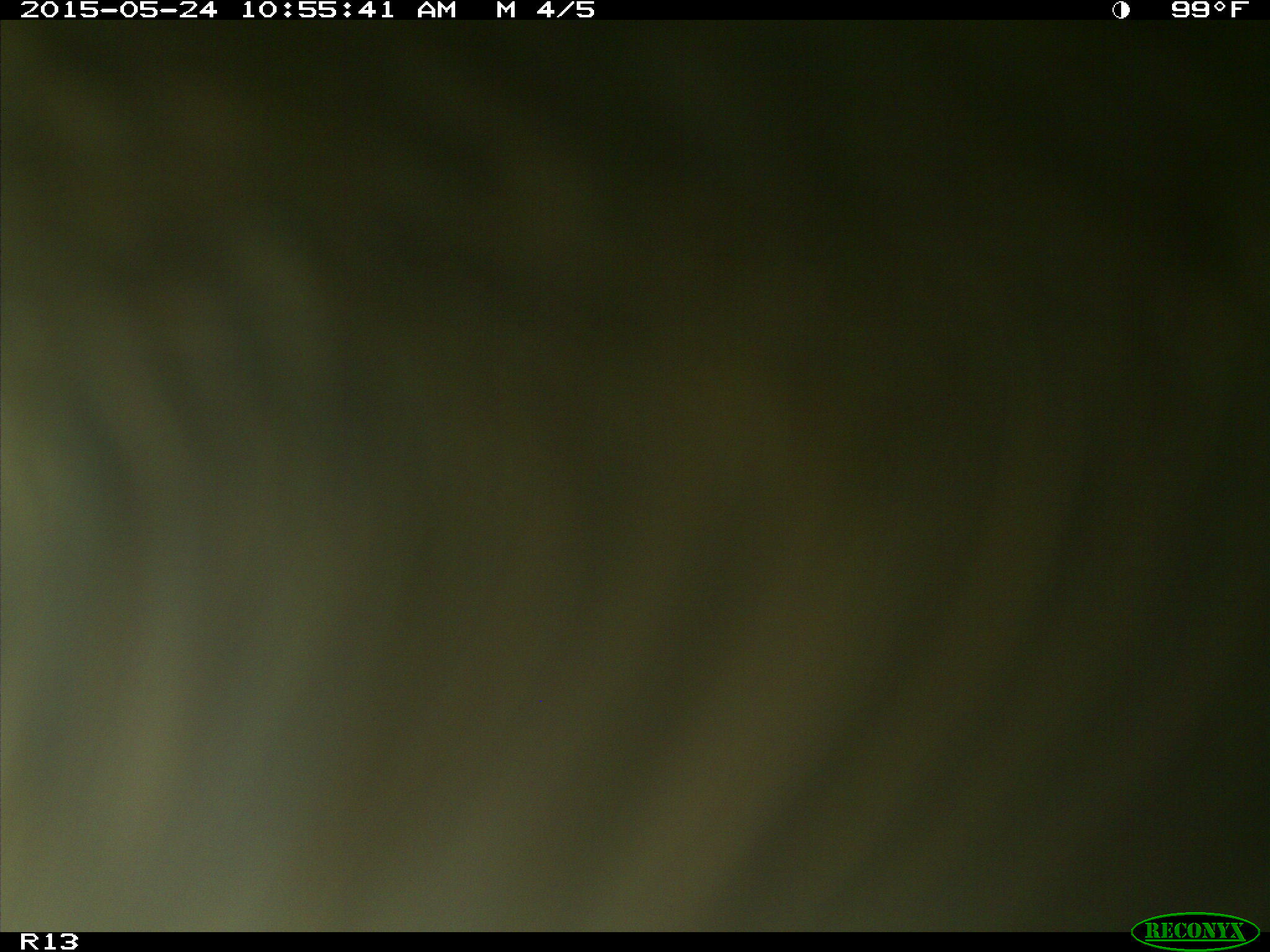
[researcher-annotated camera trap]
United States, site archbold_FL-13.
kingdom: Animalia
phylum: Chordata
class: Mammalia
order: Artiodactyla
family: Bovidae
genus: Bos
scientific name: Bos taurus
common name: domestic cow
Bos taurus (domestic cow).